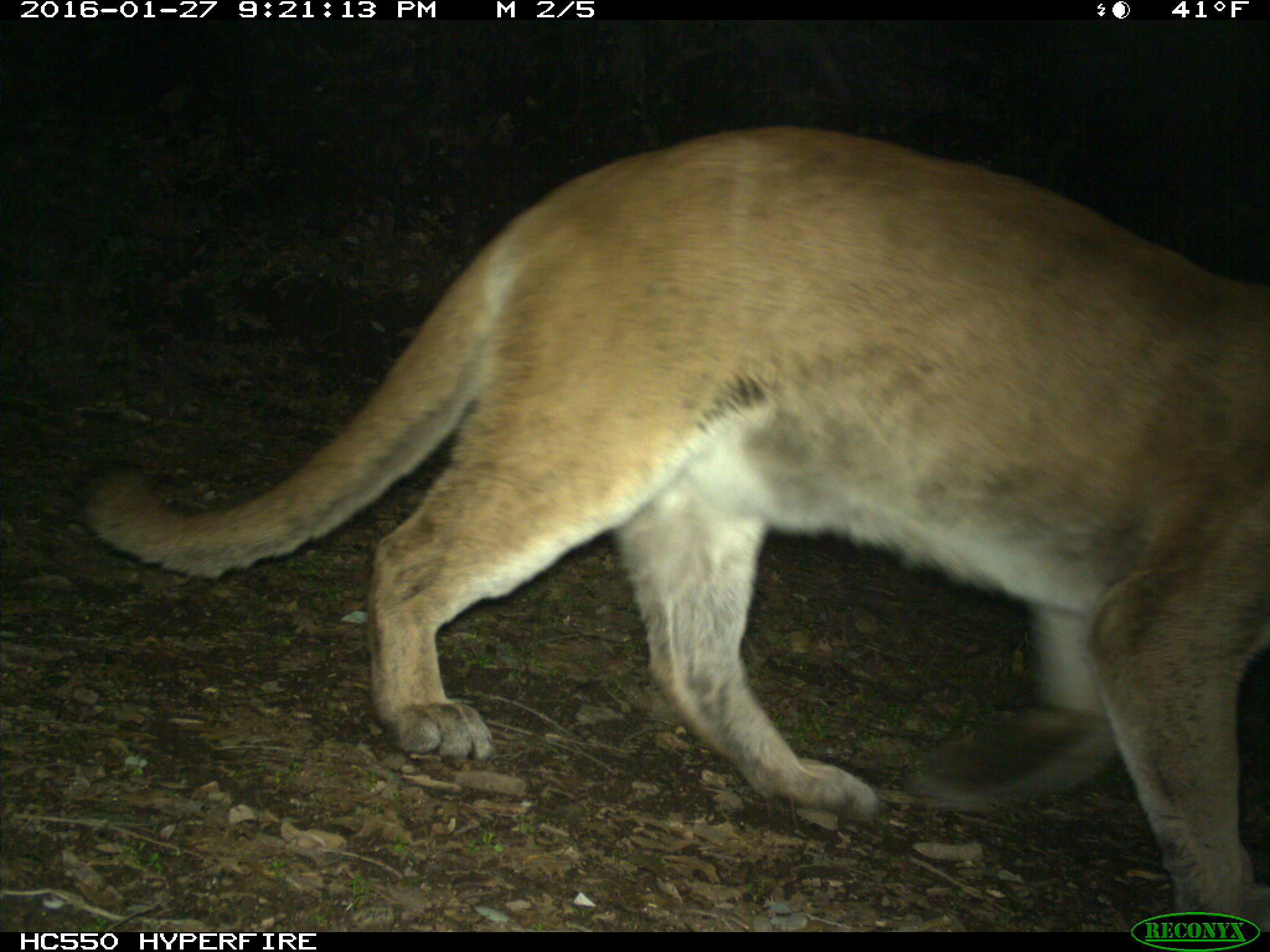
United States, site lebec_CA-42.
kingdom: Animalia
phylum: Chordata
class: Mammalia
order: Carnivora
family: Felidae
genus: Puma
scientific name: Puma concolor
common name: mountain lion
Puma concolor (mountain lion).